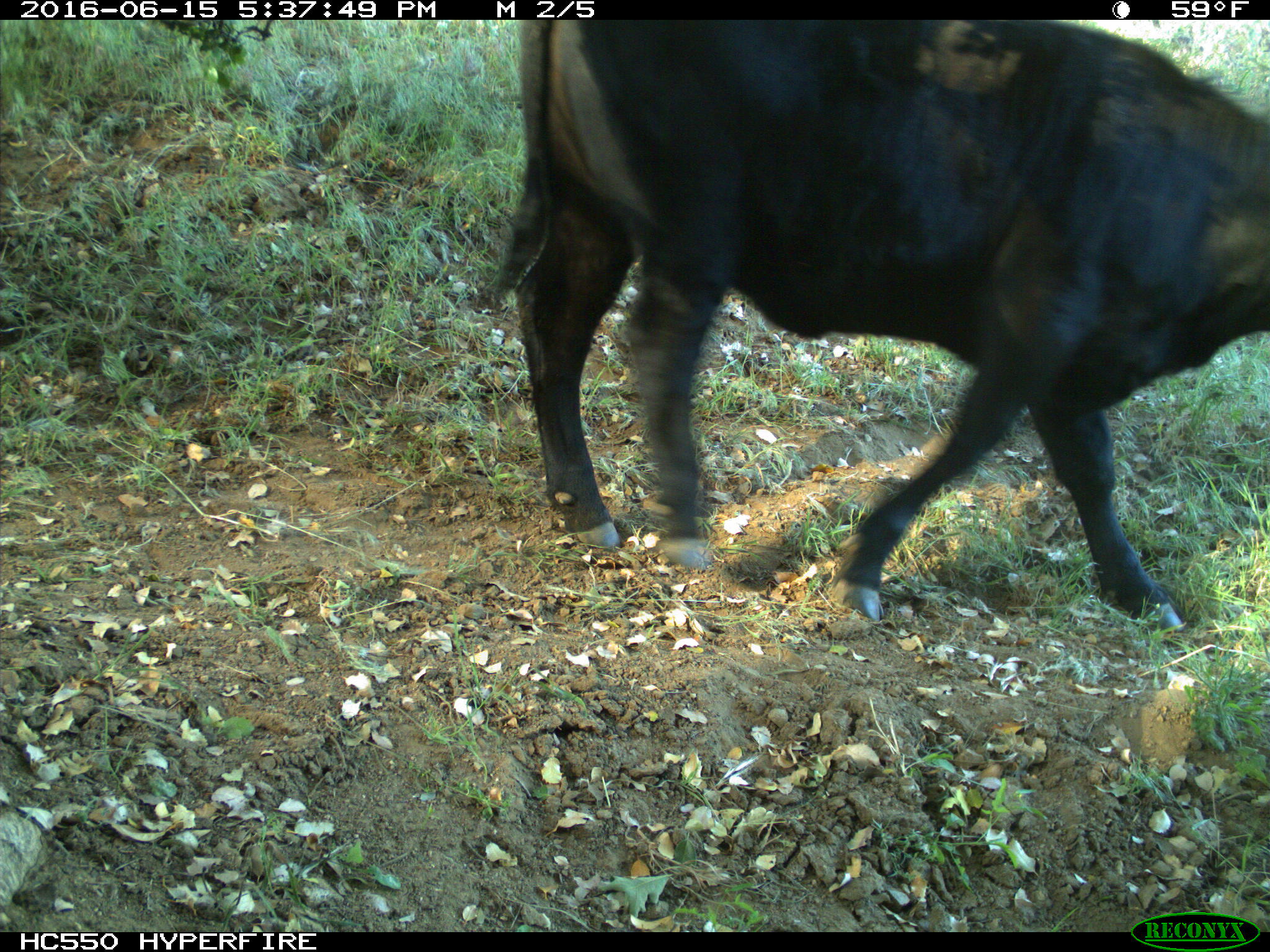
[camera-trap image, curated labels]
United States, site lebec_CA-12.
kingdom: Animalia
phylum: Chordata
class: Mammalia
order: Artiodactyla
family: Bovidae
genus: Bos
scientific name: Bos taurus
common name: domestic cow